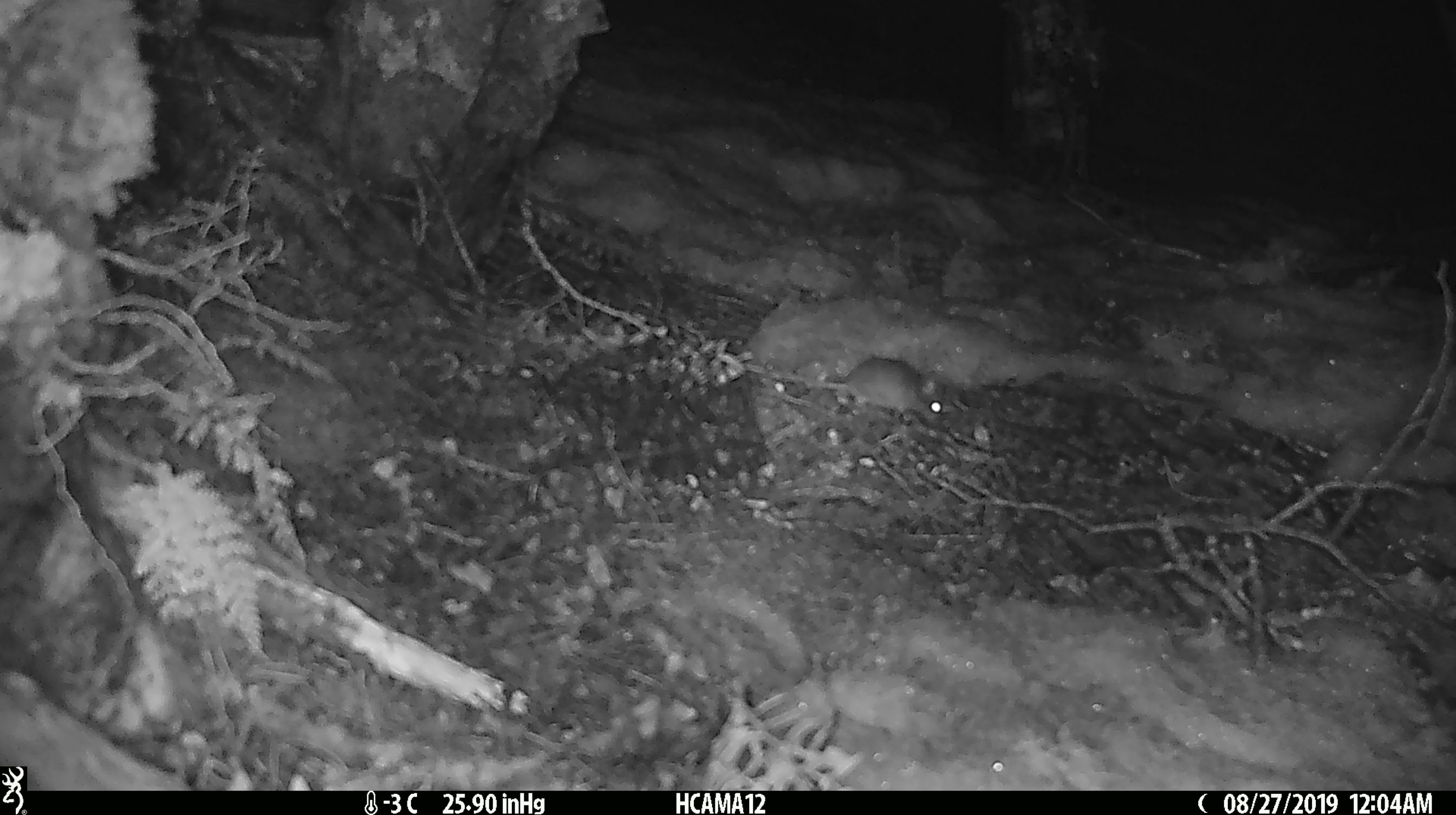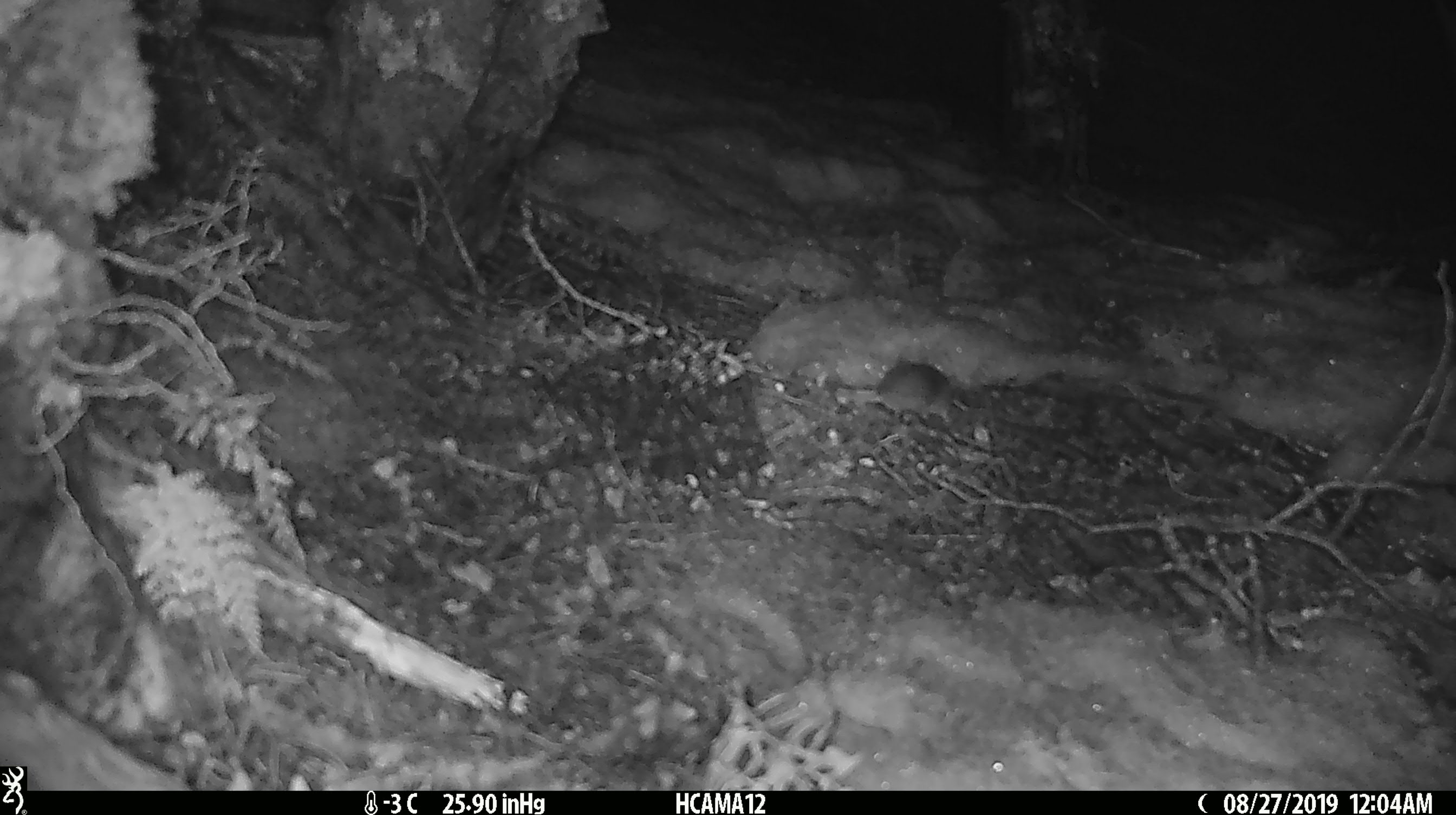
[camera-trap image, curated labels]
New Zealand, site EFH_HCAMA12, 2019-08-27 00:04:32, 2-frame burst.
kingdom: Animalia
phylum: Chordata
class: Mammalia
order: Rodentia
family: Muridae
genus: Mus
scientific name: Mus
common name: mouse